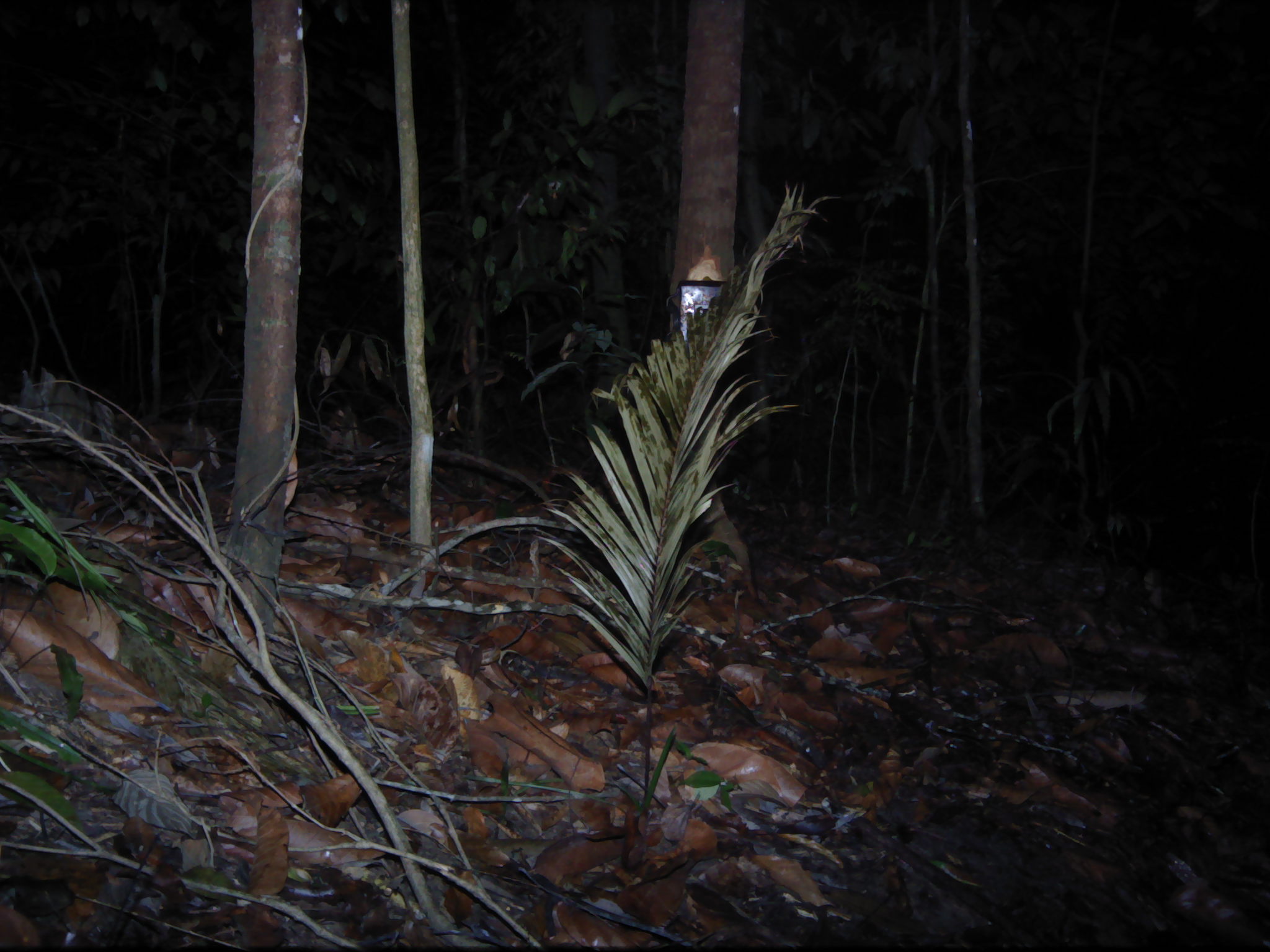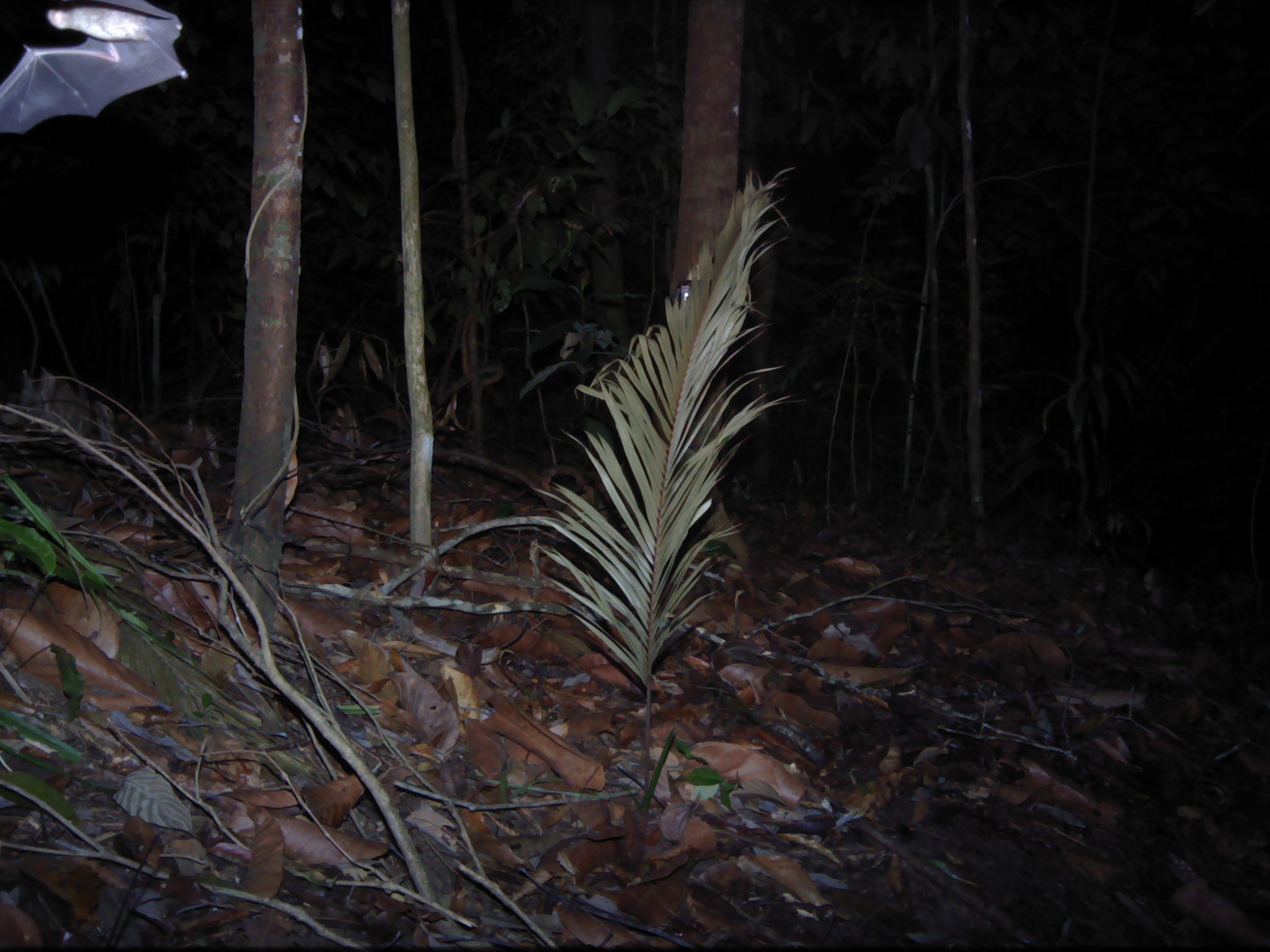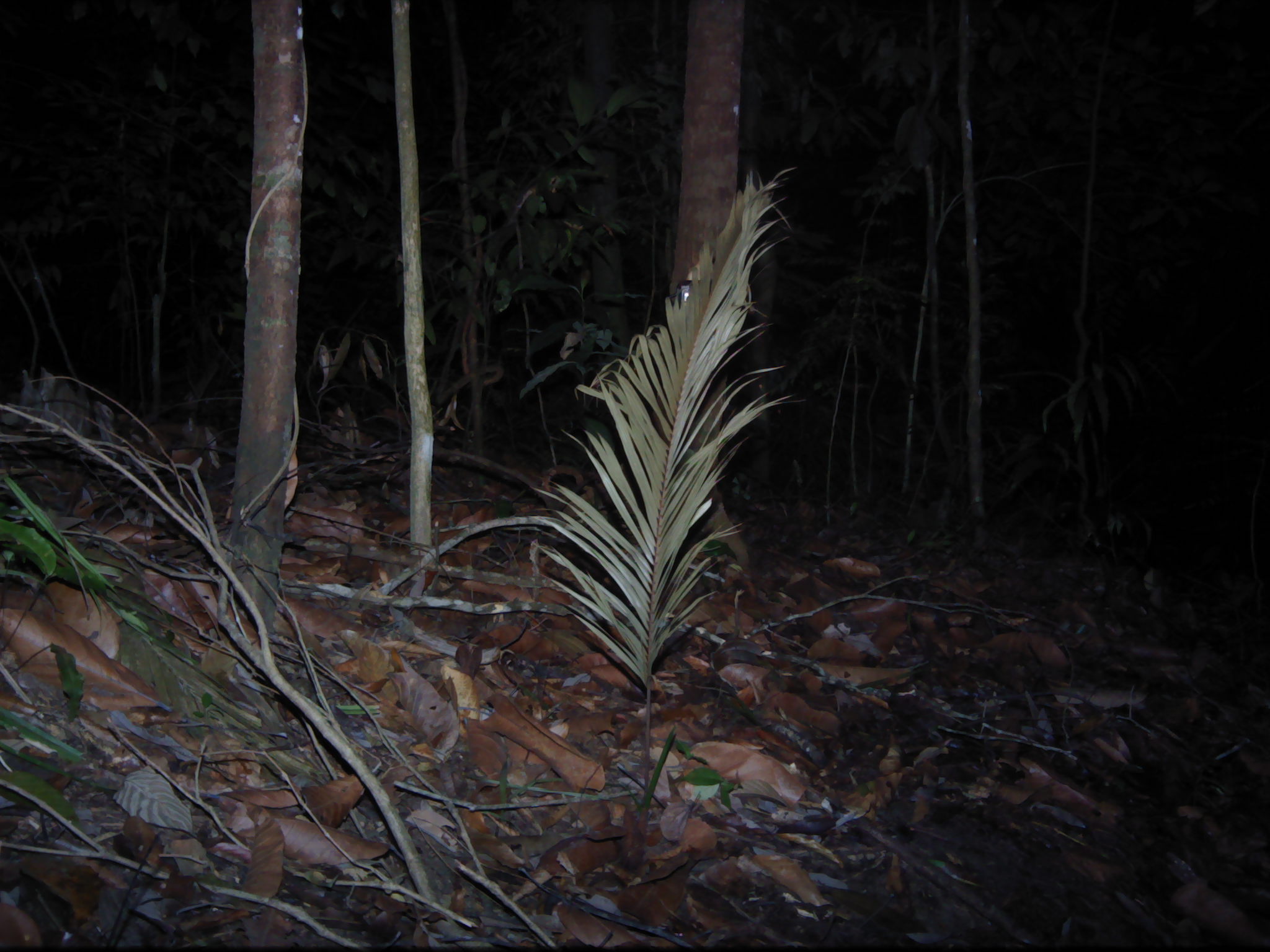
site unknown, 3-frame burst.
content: unidentified animal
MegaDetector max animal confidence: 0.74